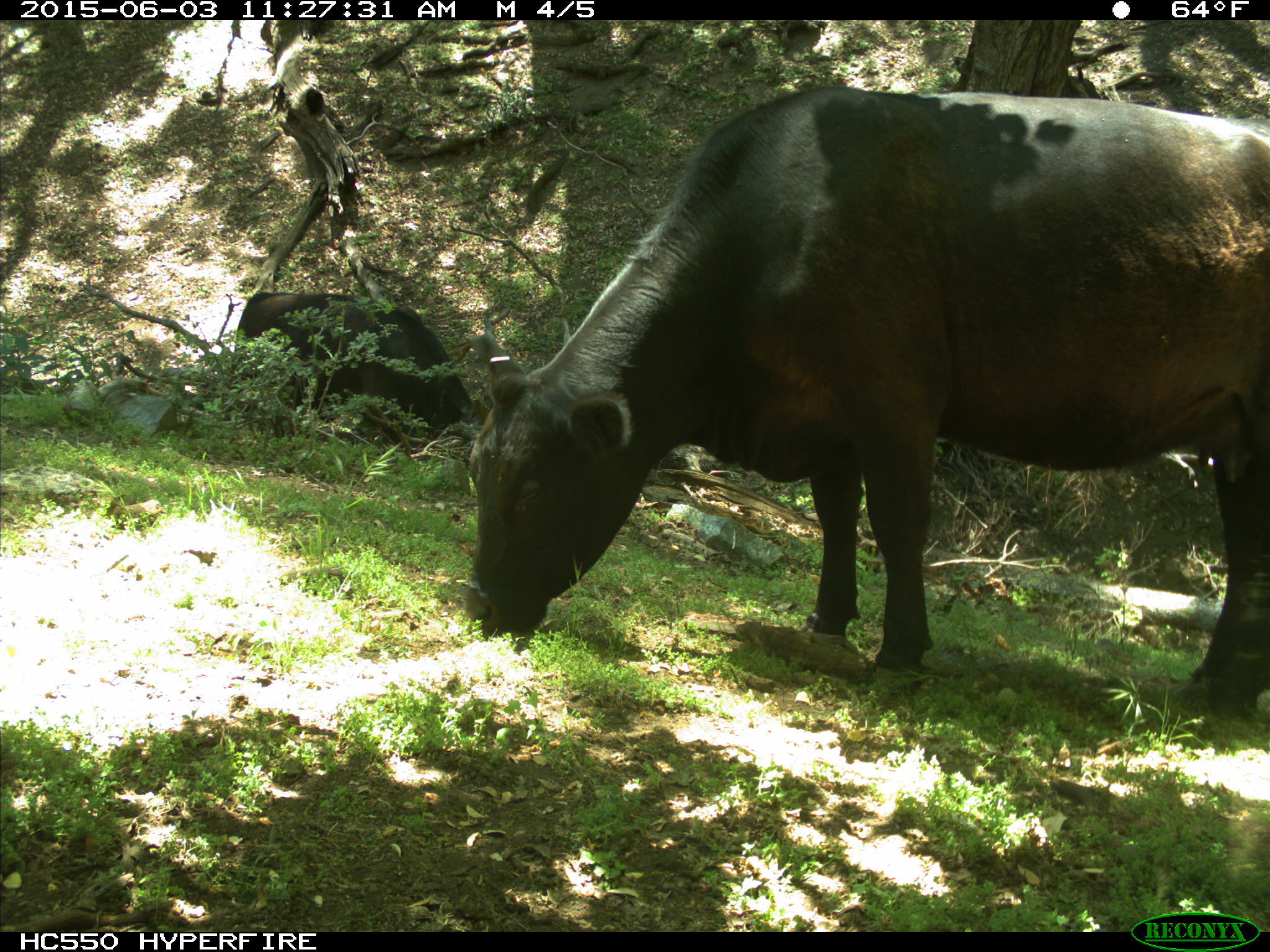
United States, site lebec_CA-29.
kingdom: Animalia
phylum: Chordata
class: Mammalia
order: Artiodactyla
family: Bovidae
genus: Bos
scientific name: Bos taurus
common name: domestic cow